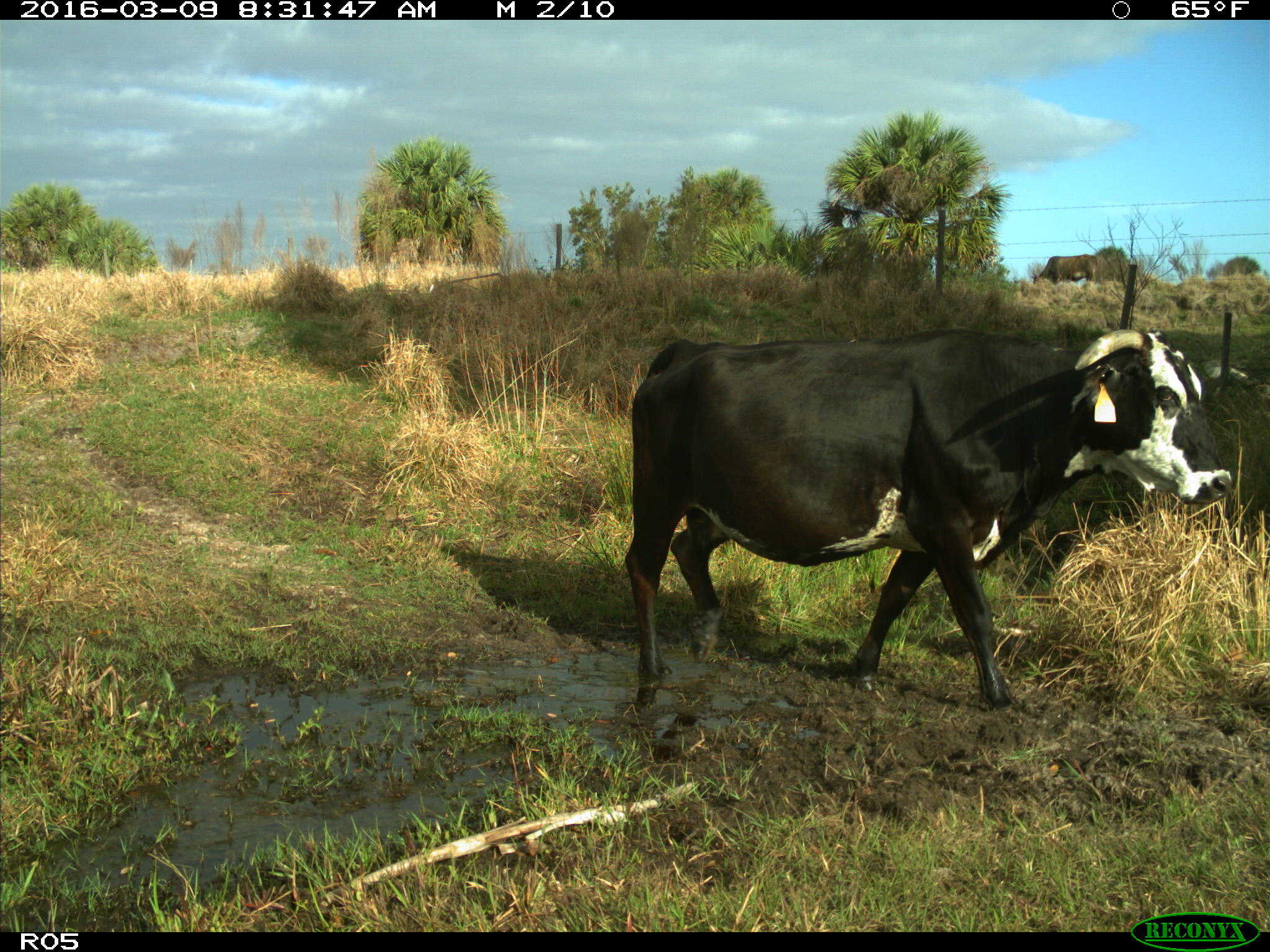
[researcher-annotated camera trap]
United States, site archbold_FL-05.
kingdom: Animalia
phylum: Chordata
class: Mammalia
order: Artiodactyla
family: Bovidae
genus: Bos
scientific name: Bos taurus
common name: domestic cow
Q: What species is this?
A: Bos taurus (domestic cow).